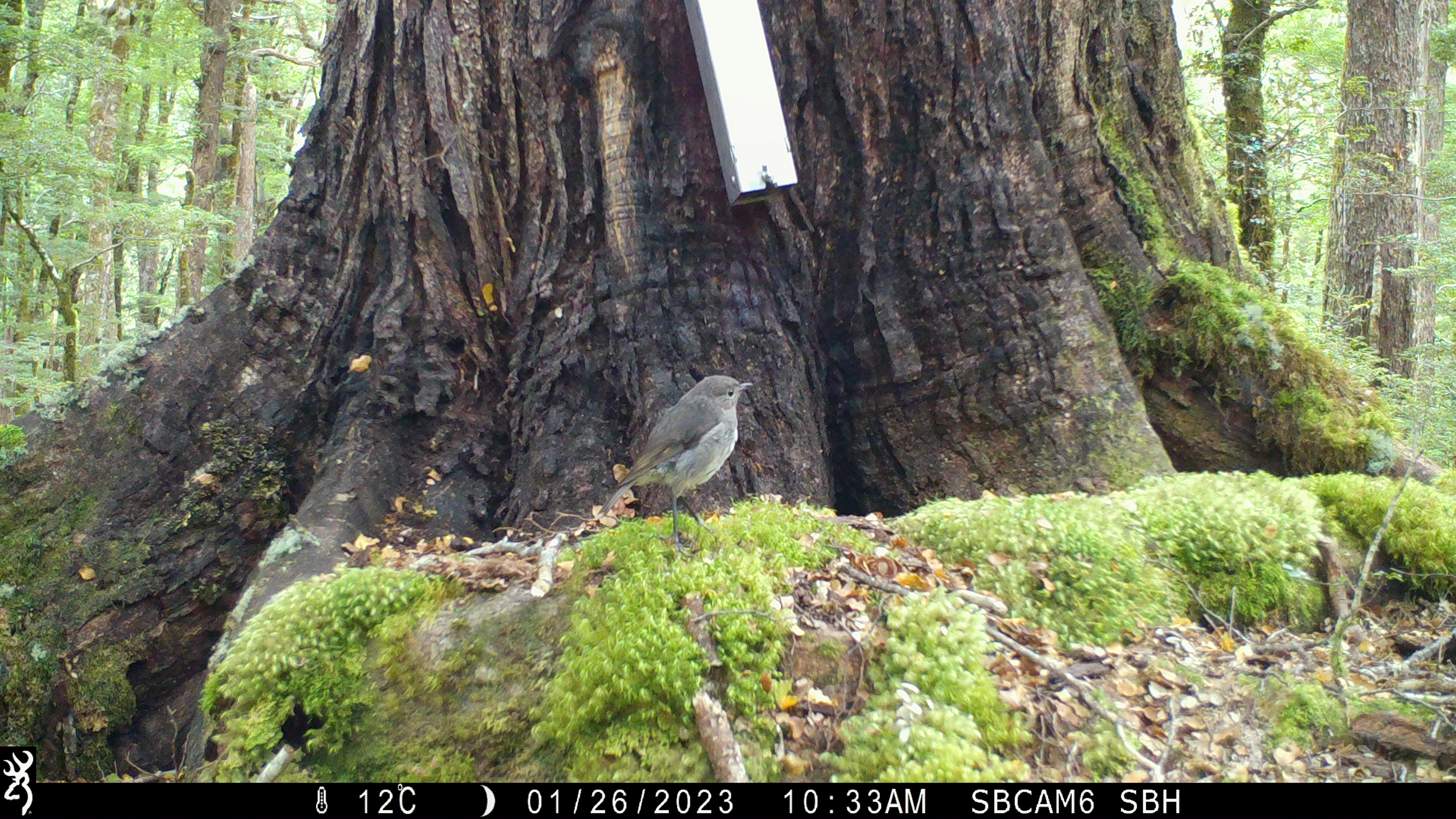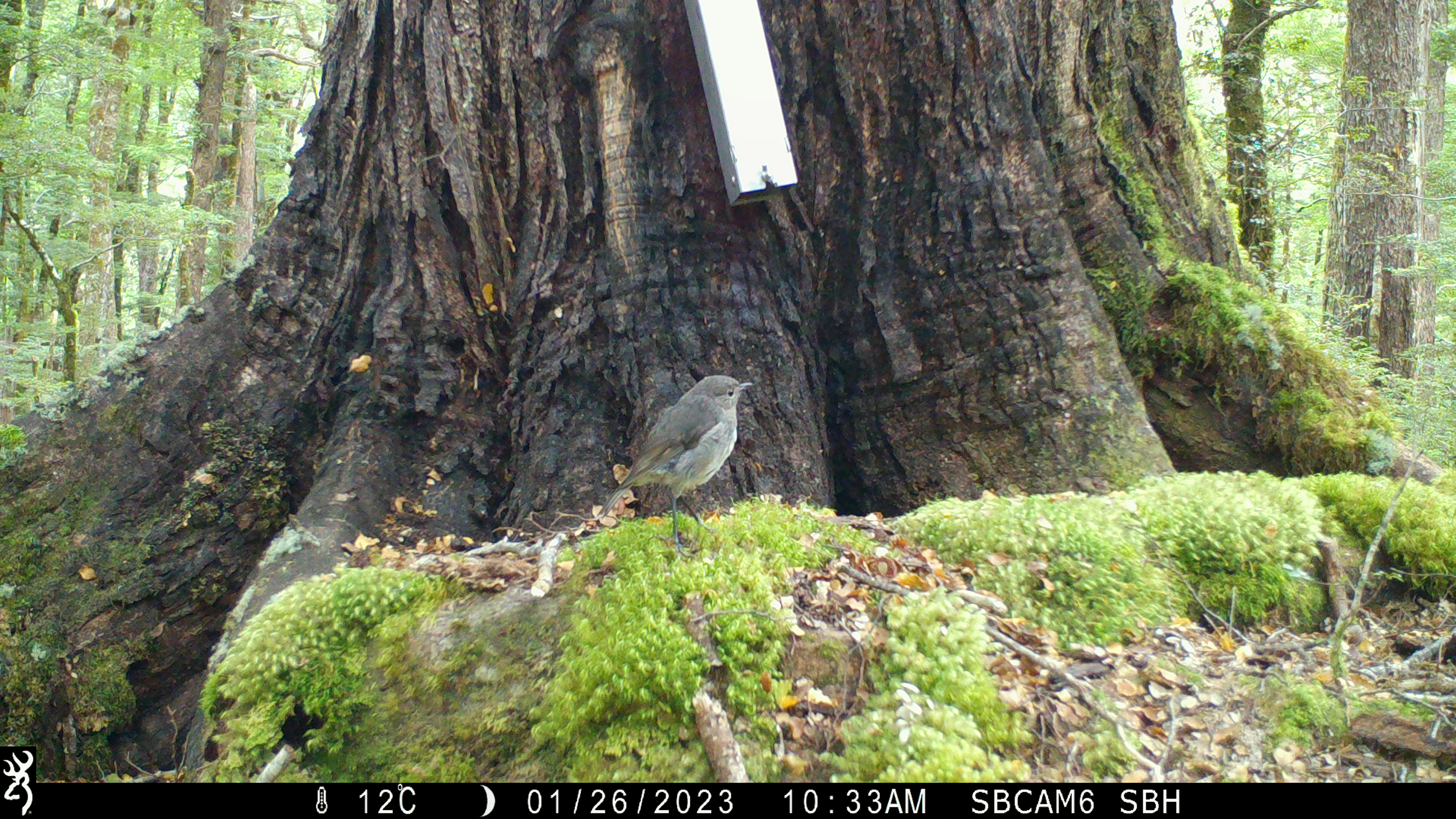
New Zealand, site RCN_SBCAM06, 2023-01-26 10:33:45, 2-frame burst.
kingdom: Animalia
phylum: Chordata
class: Aves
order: Passeriformes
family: Petroicidae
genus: Petroica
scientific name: Petroica australis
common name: new zealand robin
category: robin